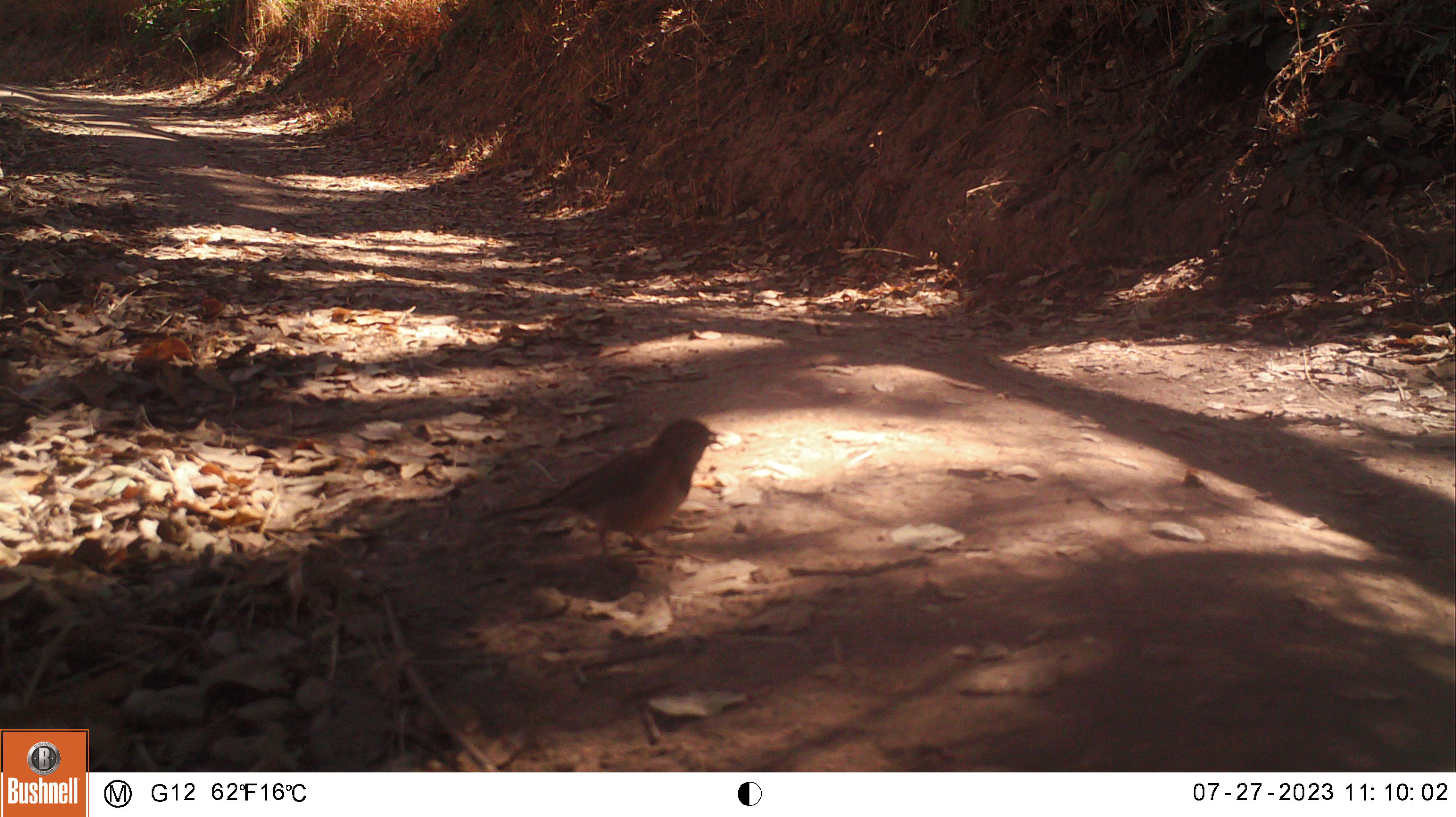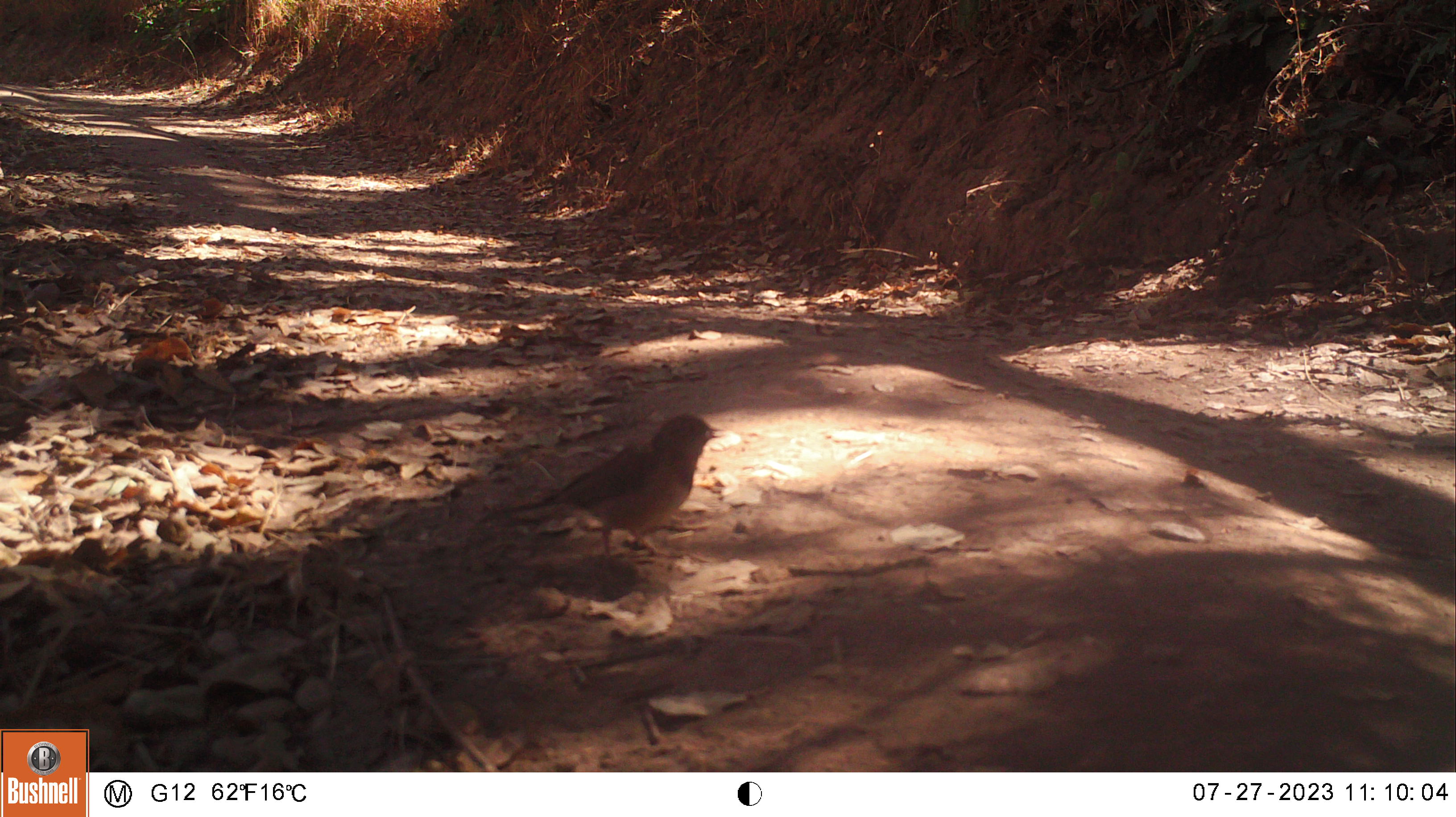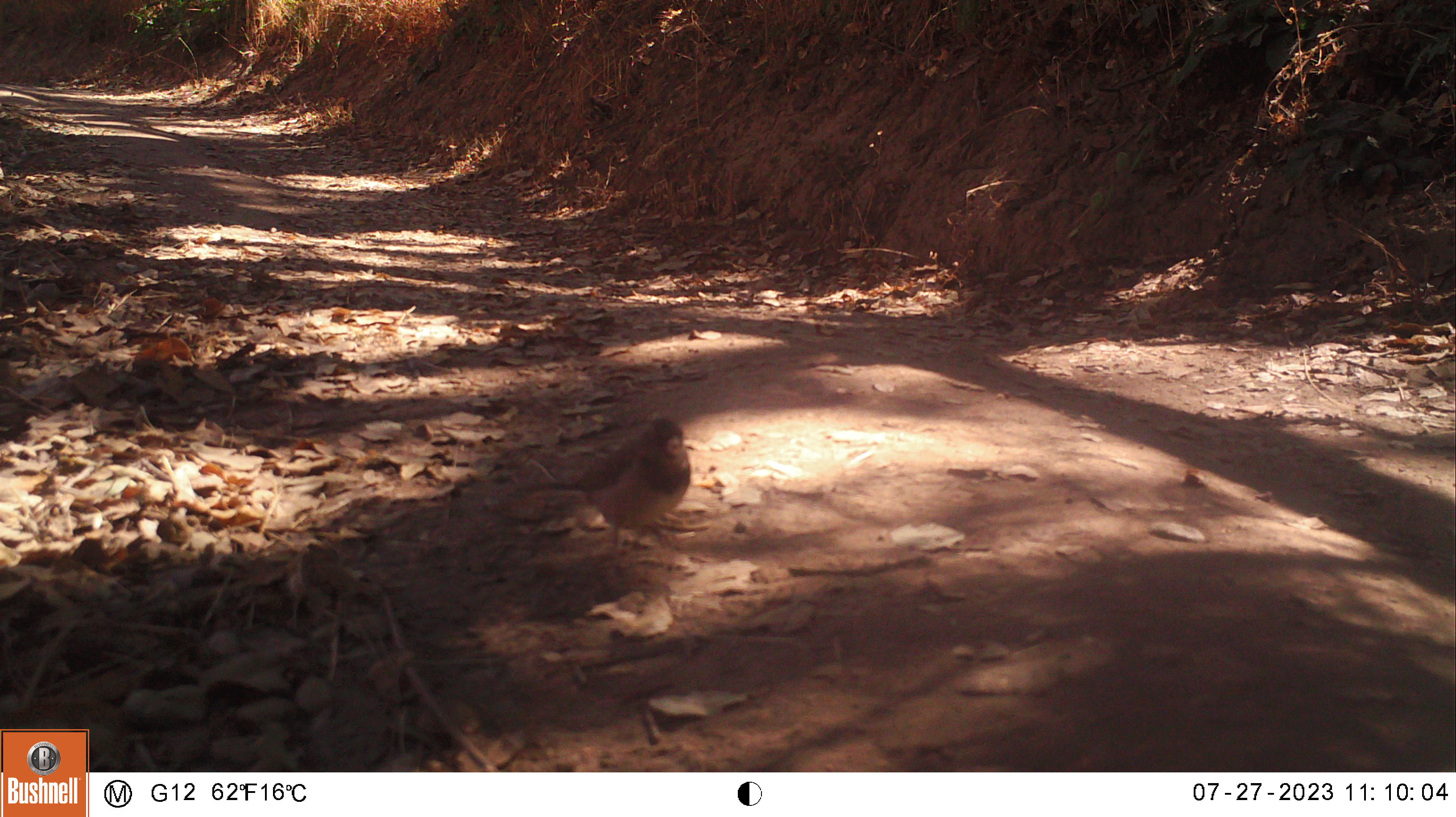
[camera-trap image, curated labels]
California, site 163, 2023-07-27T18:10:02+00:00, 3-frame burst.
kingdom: Animalia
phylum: Chordata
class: Aves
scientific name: Aves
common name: bird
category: unknown bird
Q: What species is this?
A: Unknown bird (bird) (Aves).